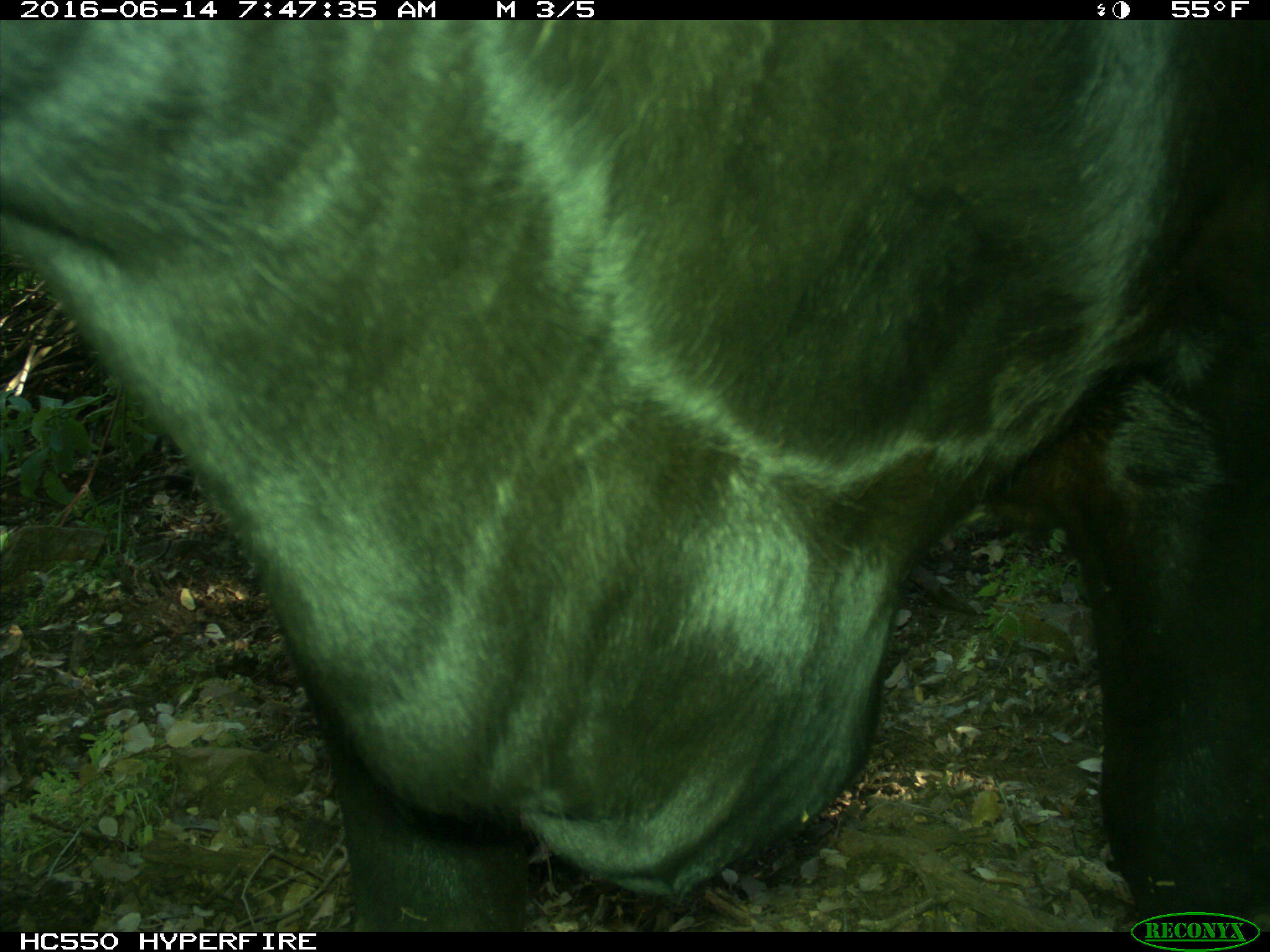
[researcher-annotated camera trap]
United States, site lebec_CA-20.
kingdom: Animalia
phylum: Chordata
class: Mammalia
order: Artiodactyla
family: Bovidae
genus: Bos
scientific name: Bos taurus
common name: domestic cow